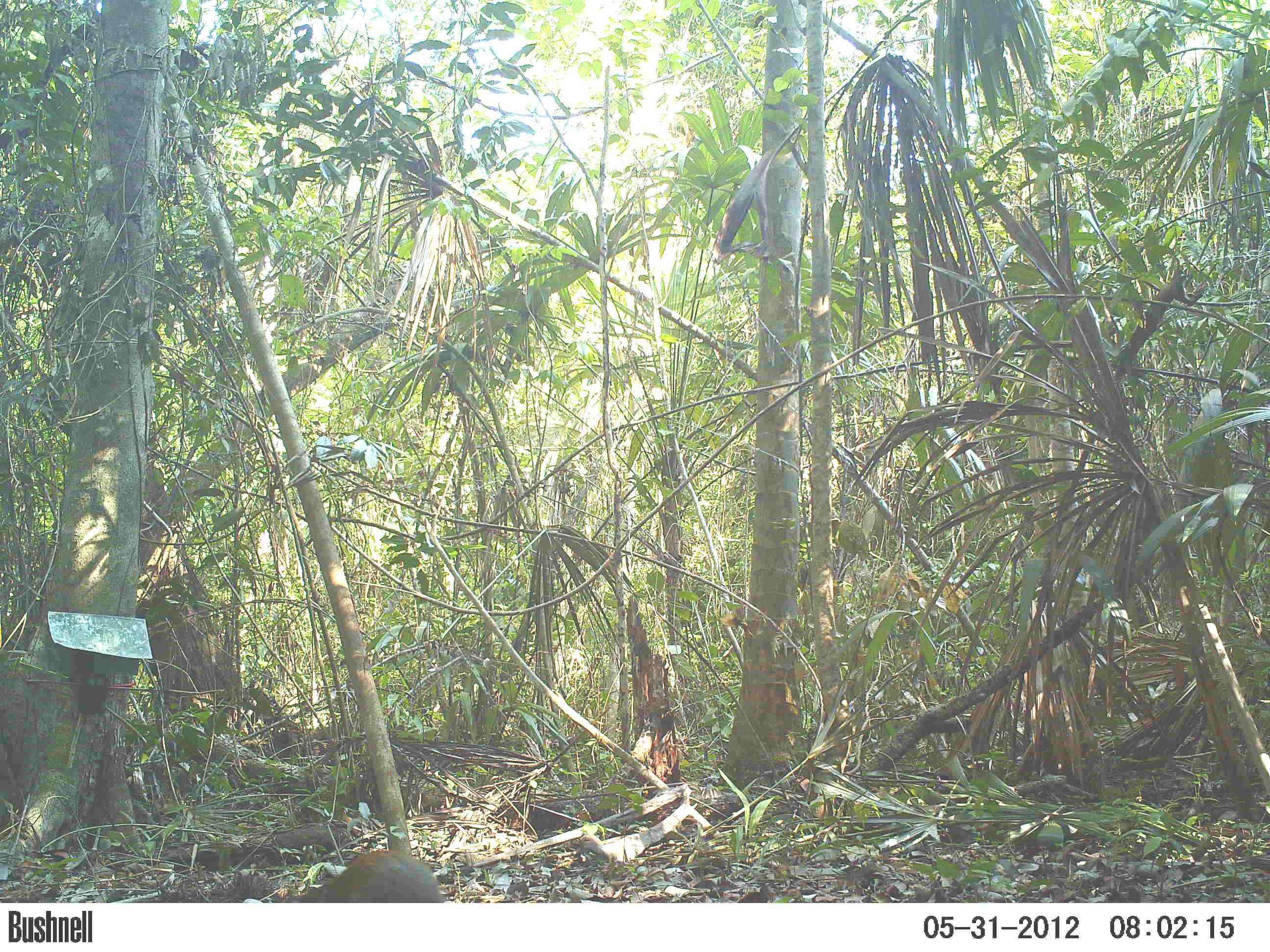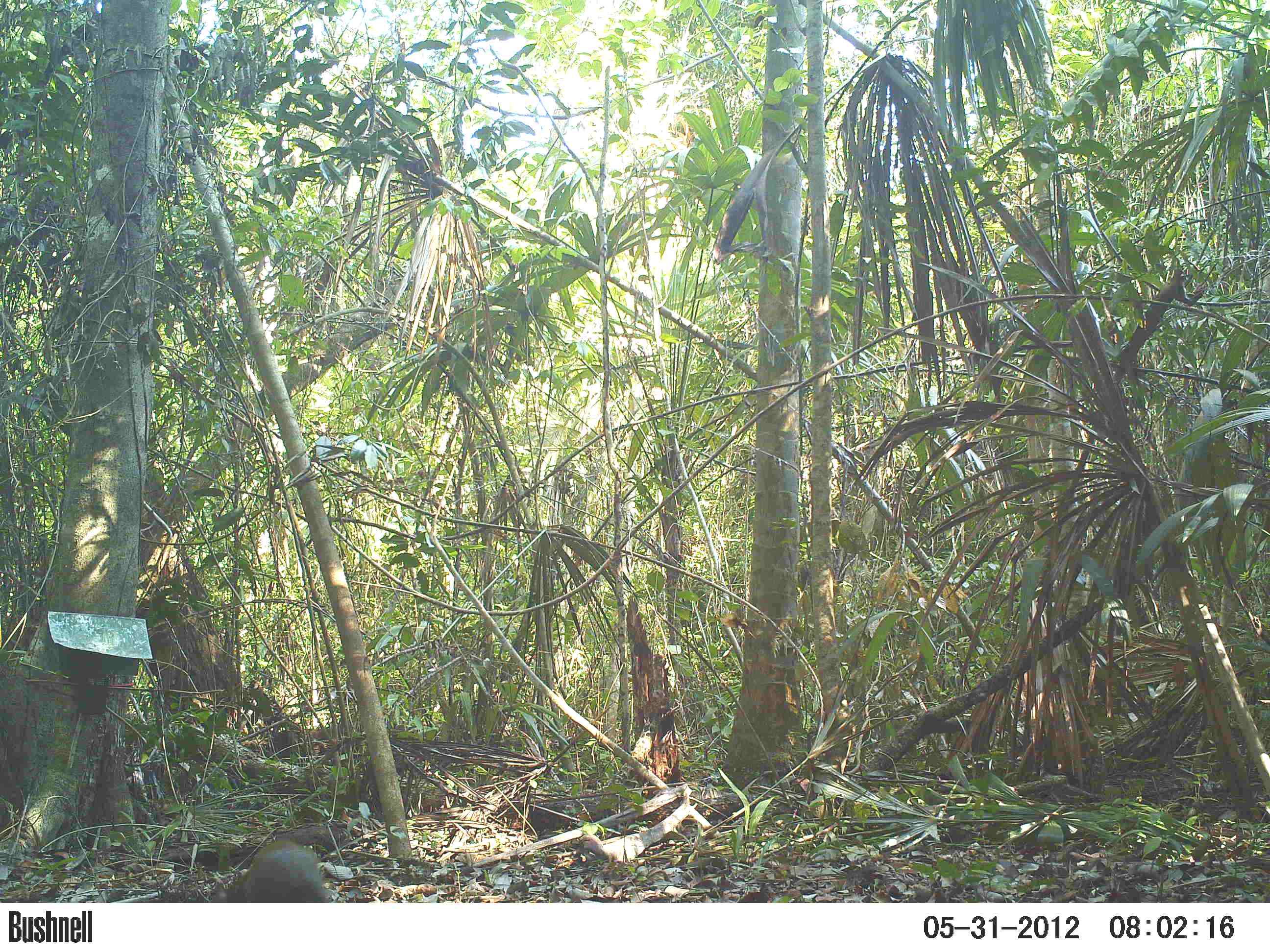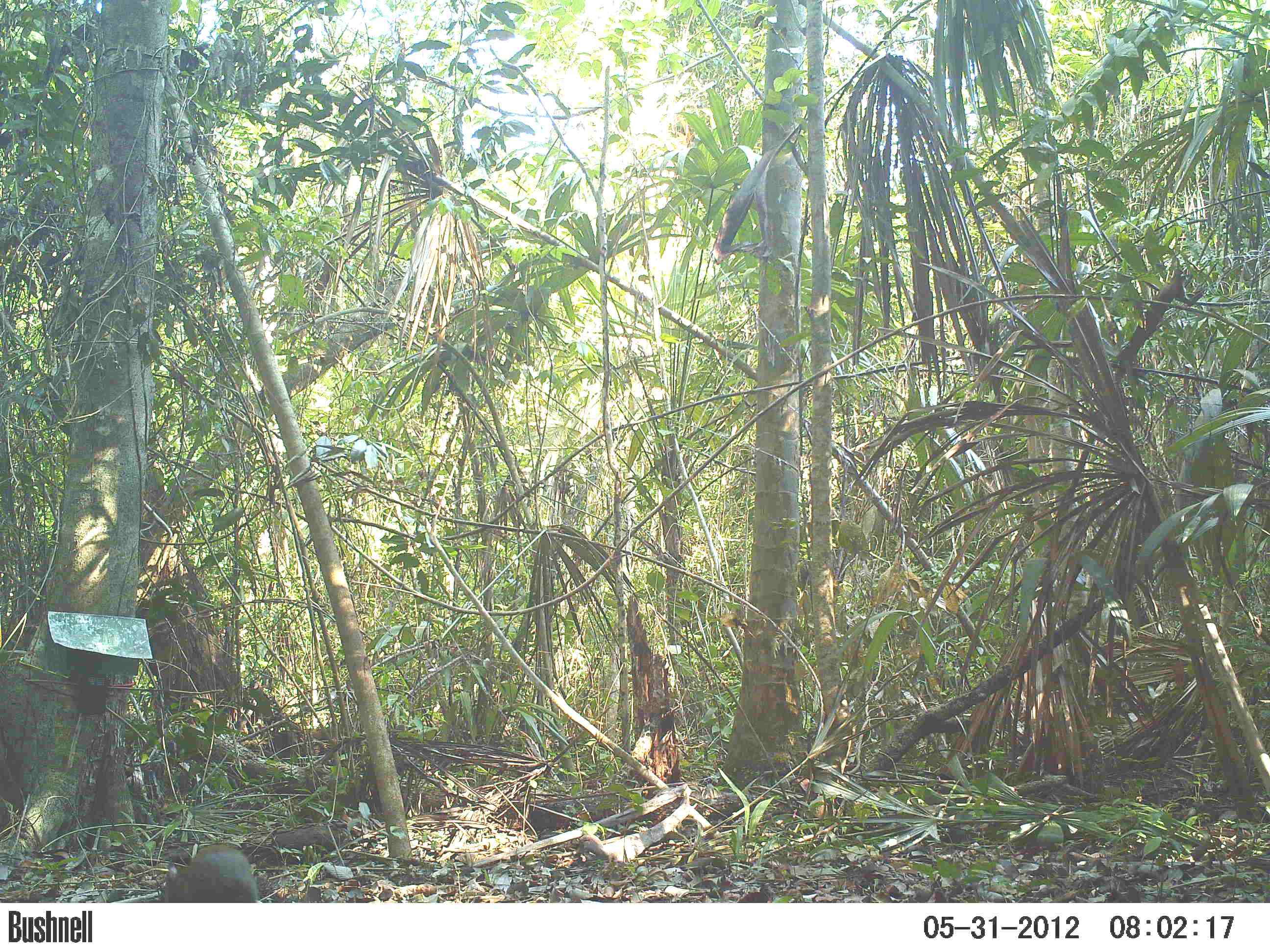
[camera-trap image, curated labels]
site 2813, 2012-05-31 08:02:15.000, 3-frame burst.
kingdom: Animalia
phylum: Chordata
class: Mammalia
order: Rodentia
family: Dasyproctidae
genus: Dasyprocta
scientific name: Dasyprocta punctata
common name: central american agouti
Dasyprocta punctata (central american agouti), count 1, age adult.